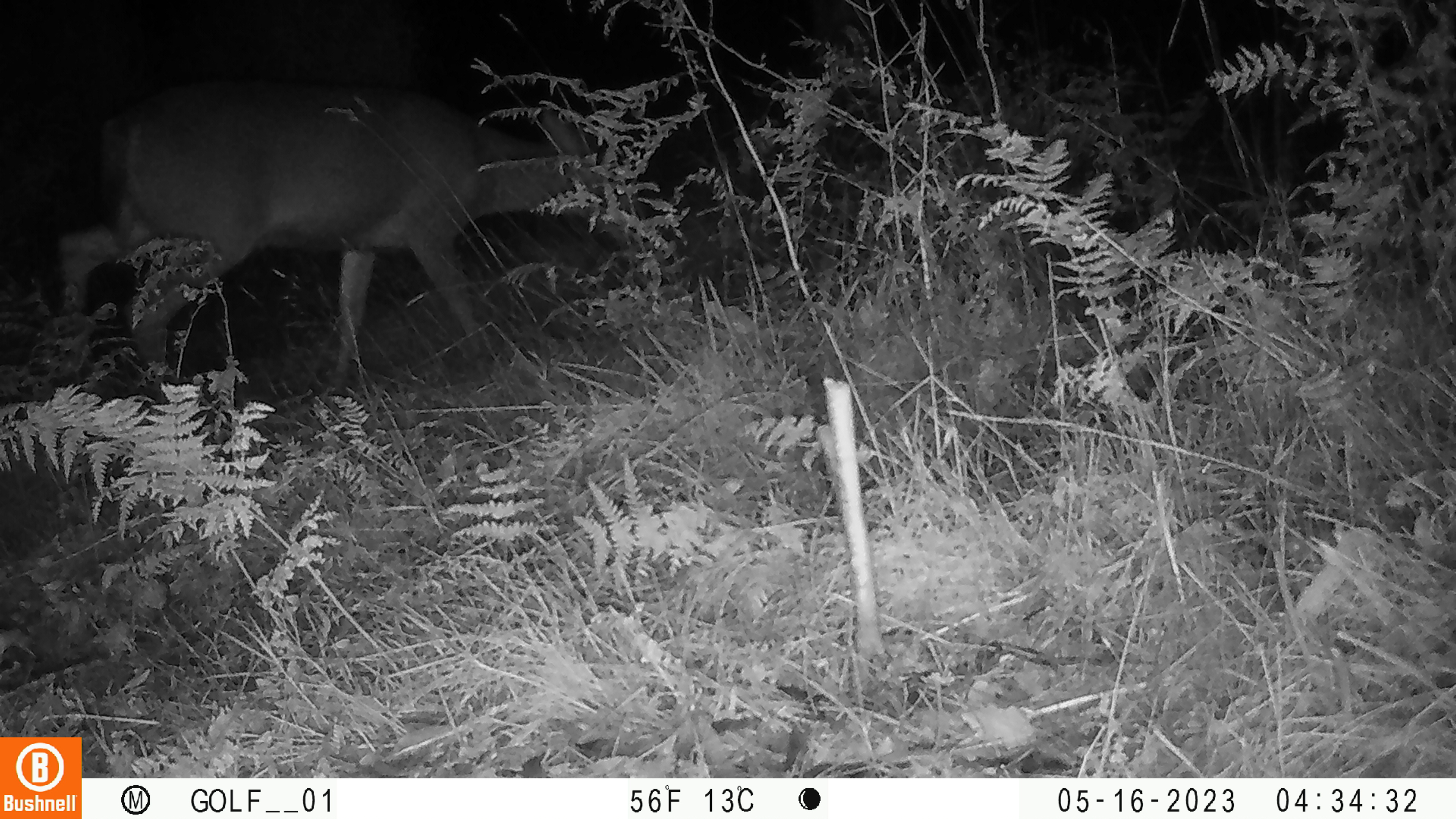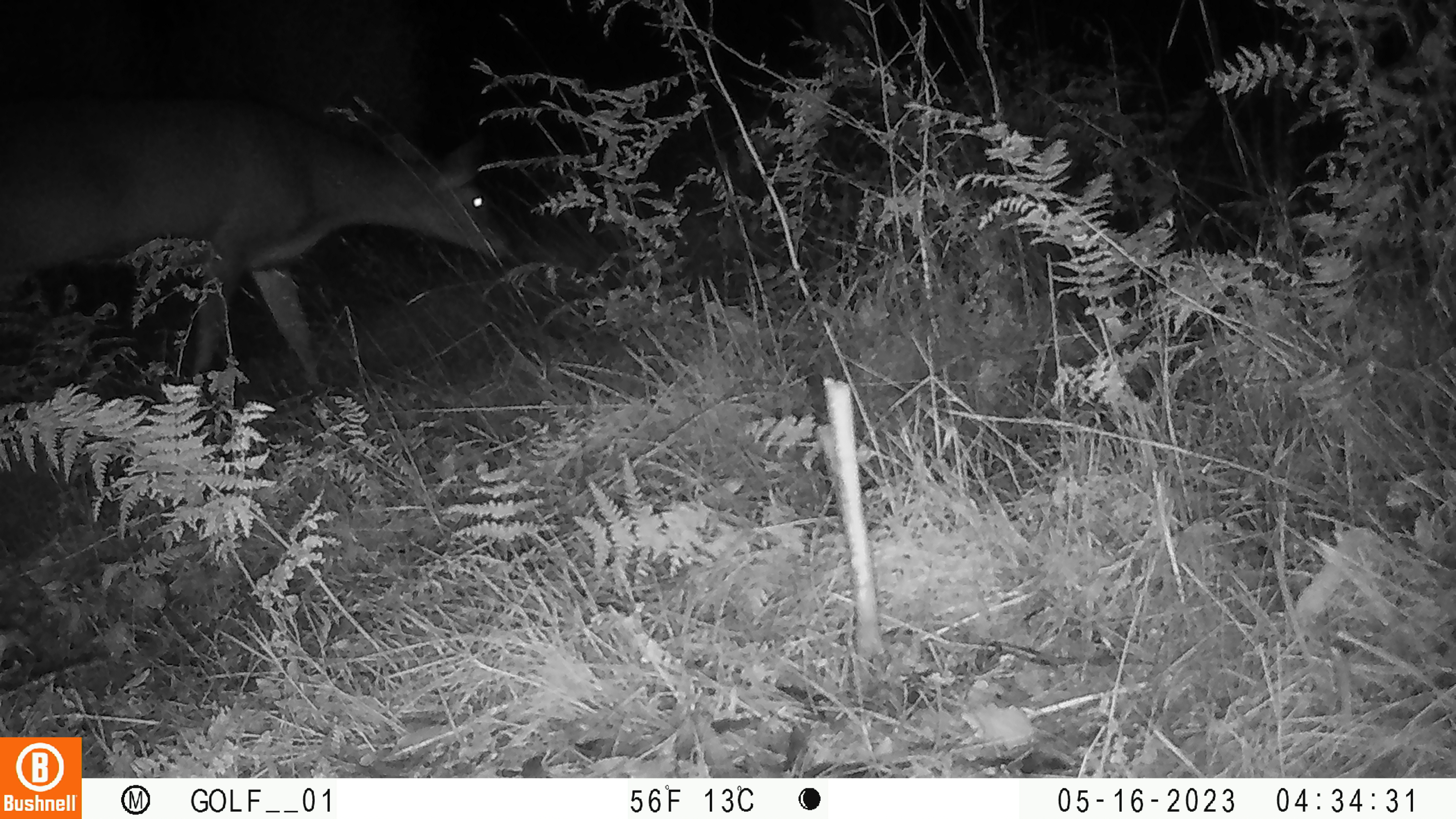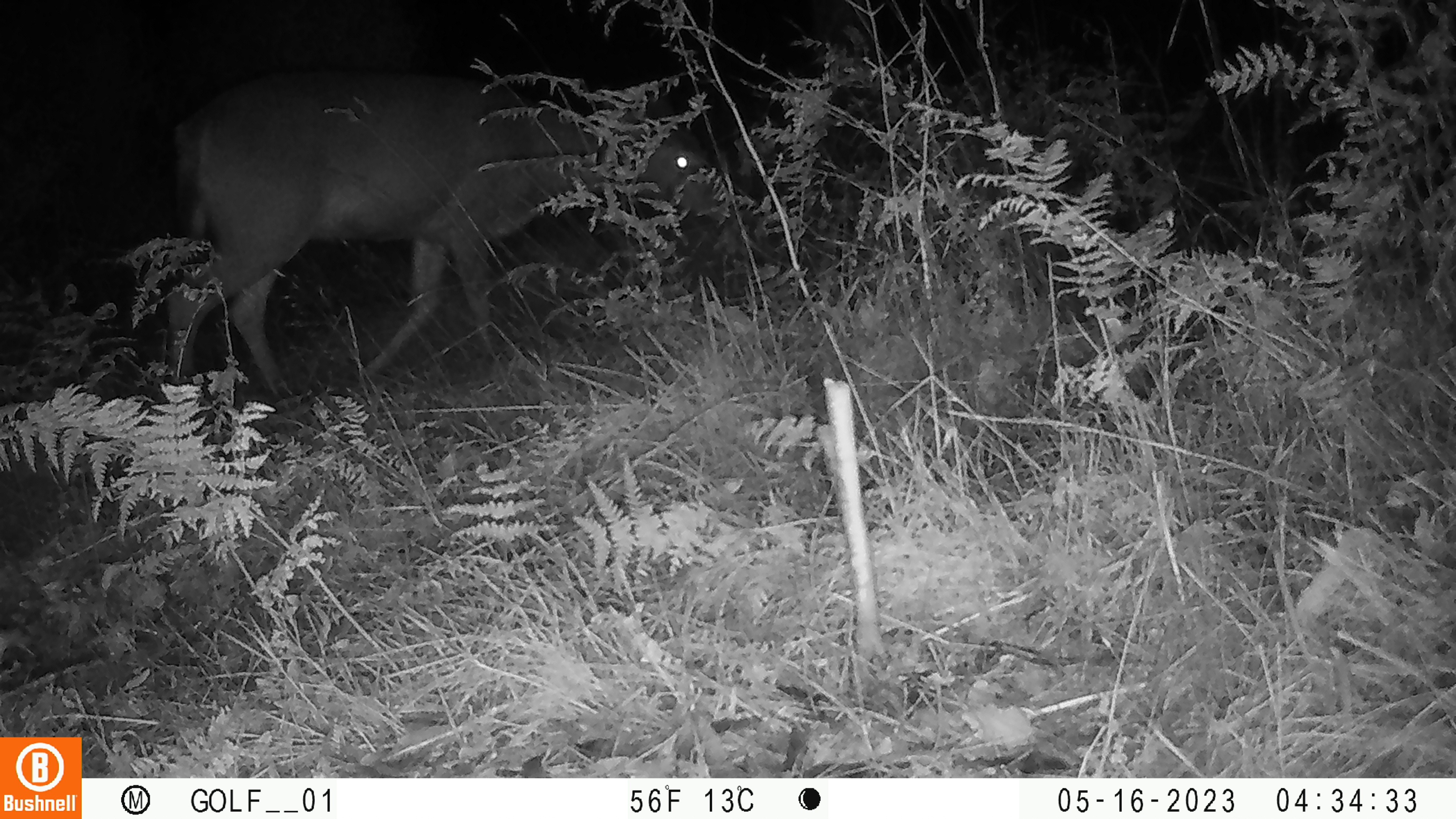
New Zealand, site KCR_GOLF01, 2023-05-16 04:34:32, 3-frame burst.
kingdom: Animalia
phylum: Chordata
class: Mammalia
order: Artiodactyla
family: Cervidae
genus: Odocoileus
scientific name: Odocoileus virginianus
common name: white-tailed deer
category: white tailed deer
White tailed deer (white-tailed deer) (Odocoileus virginianus).